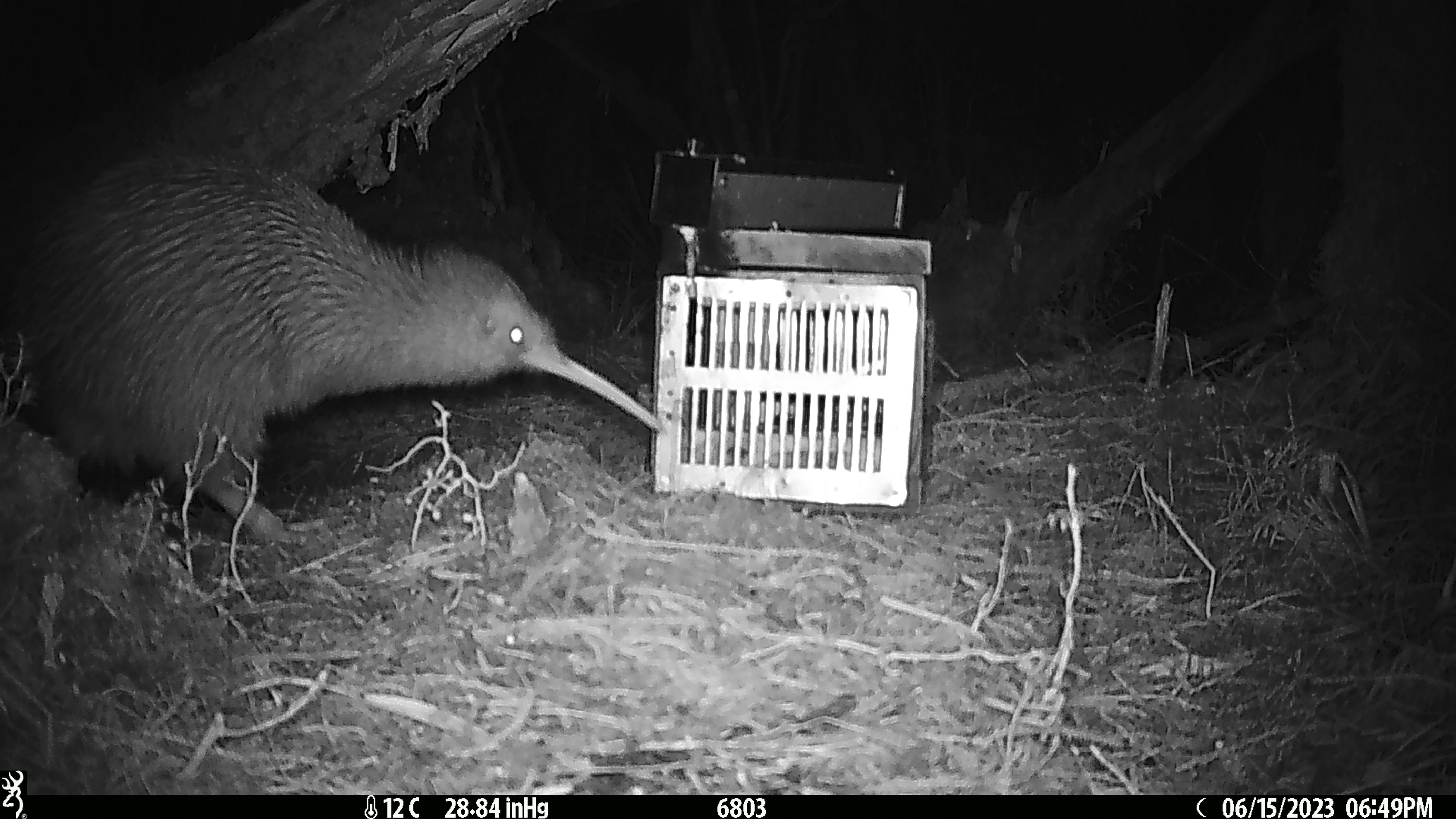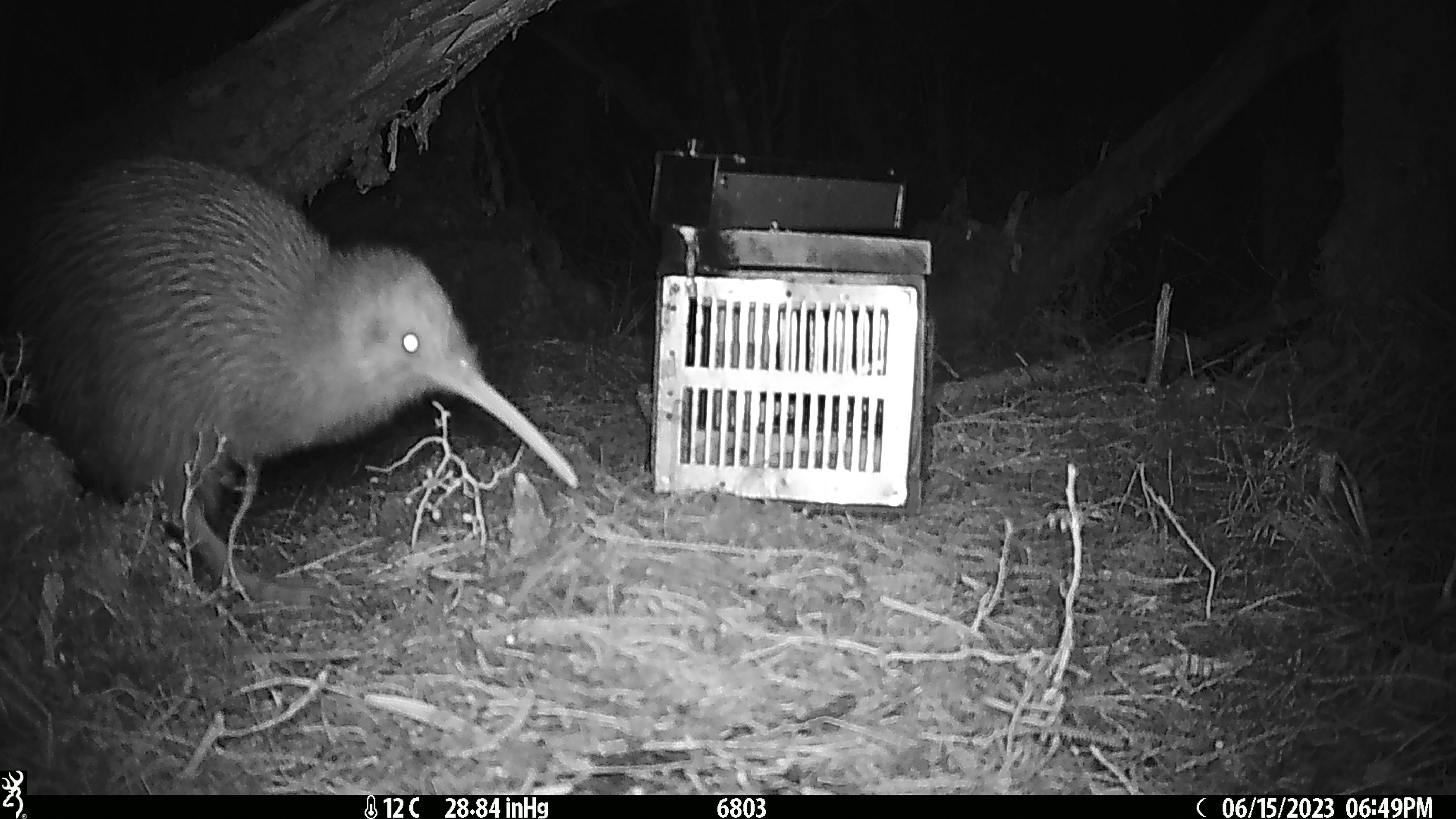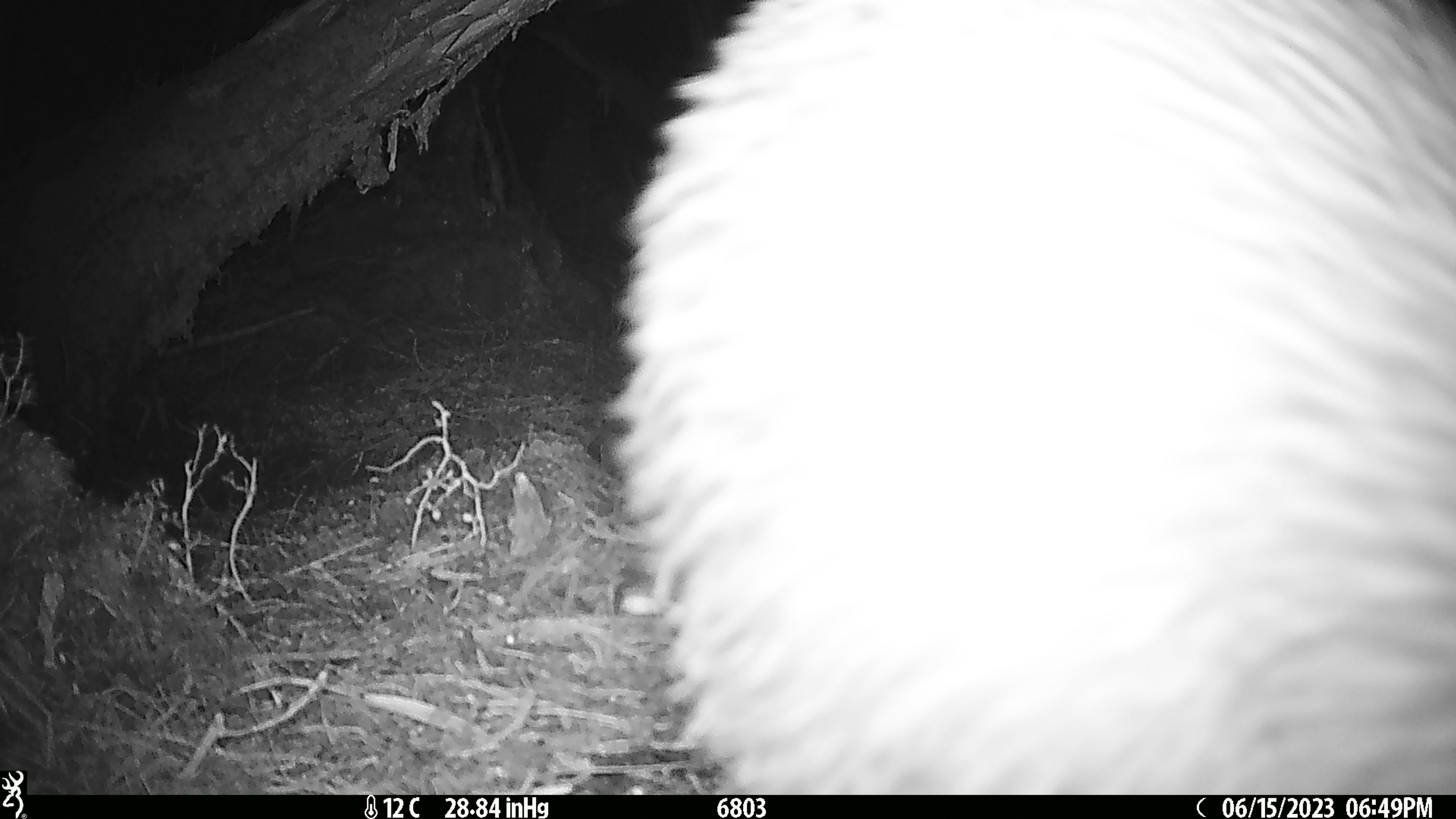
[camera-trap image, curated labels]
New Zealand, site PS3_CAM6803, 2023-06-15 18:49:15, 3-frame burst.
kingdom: Animalia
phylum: Chordata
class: Aves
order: Apterygiformes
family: Apterygidae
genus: Apteryx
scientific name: Apteryx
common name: kiwi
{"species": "kiwi (Apteryx)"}